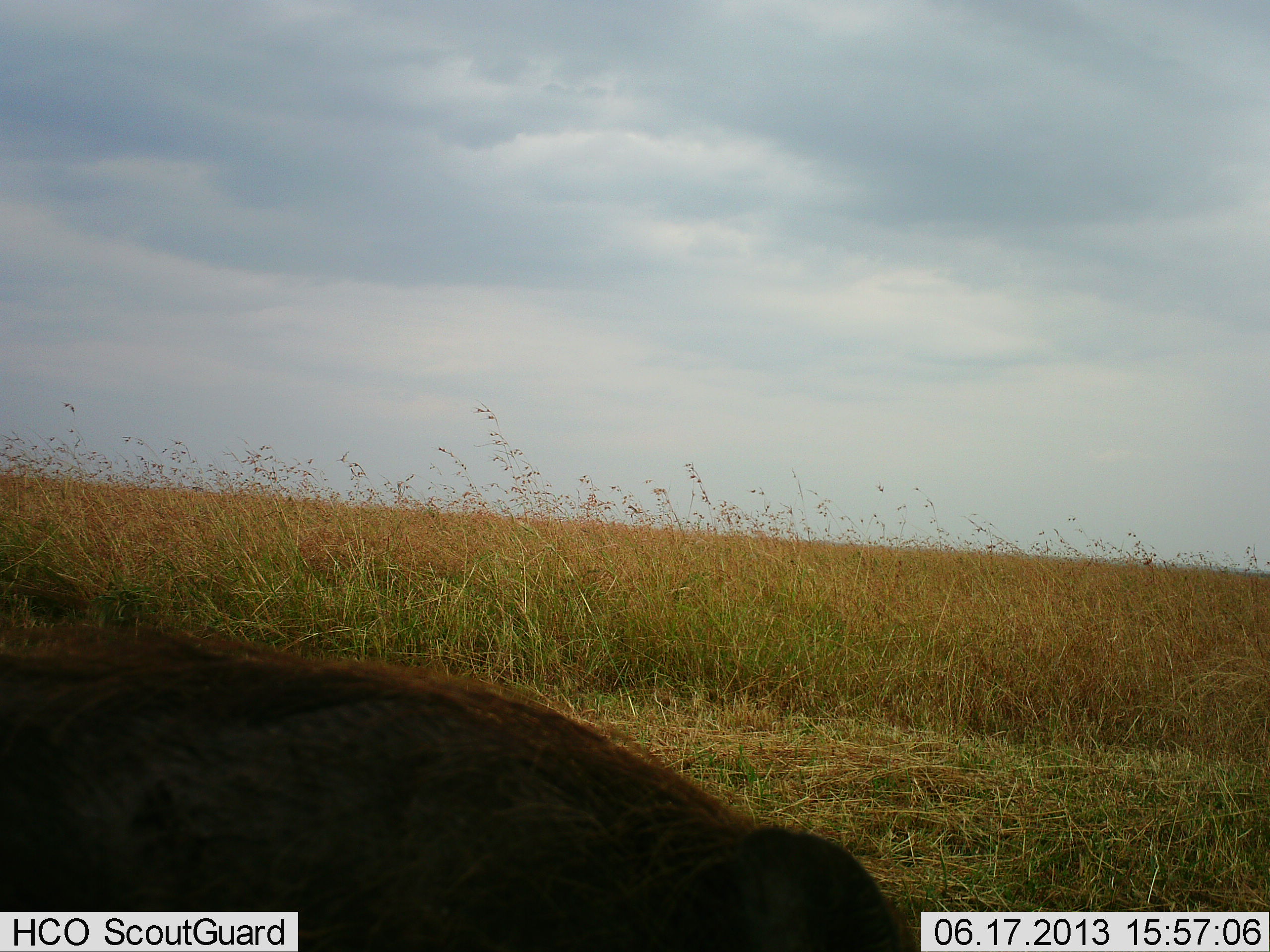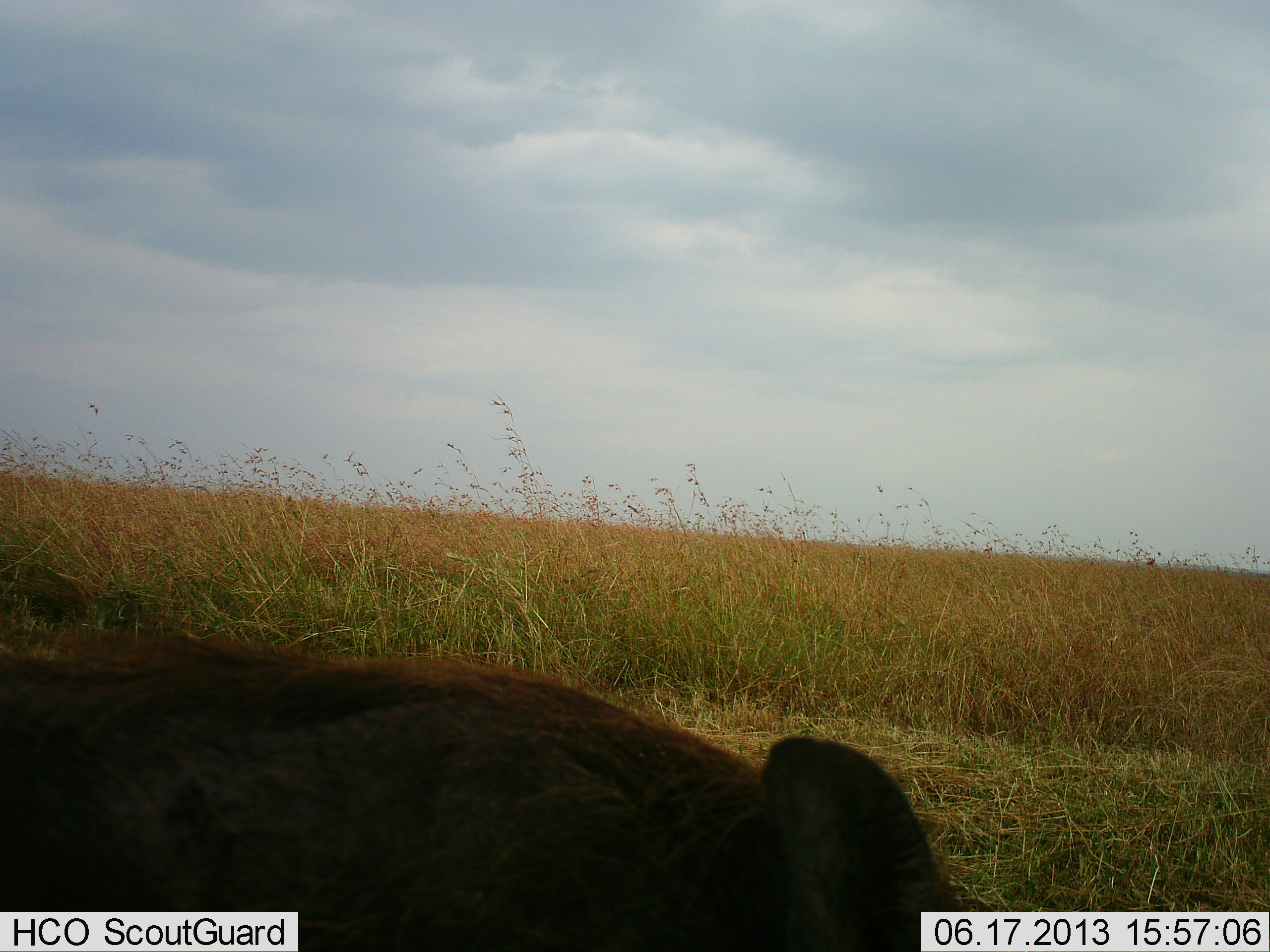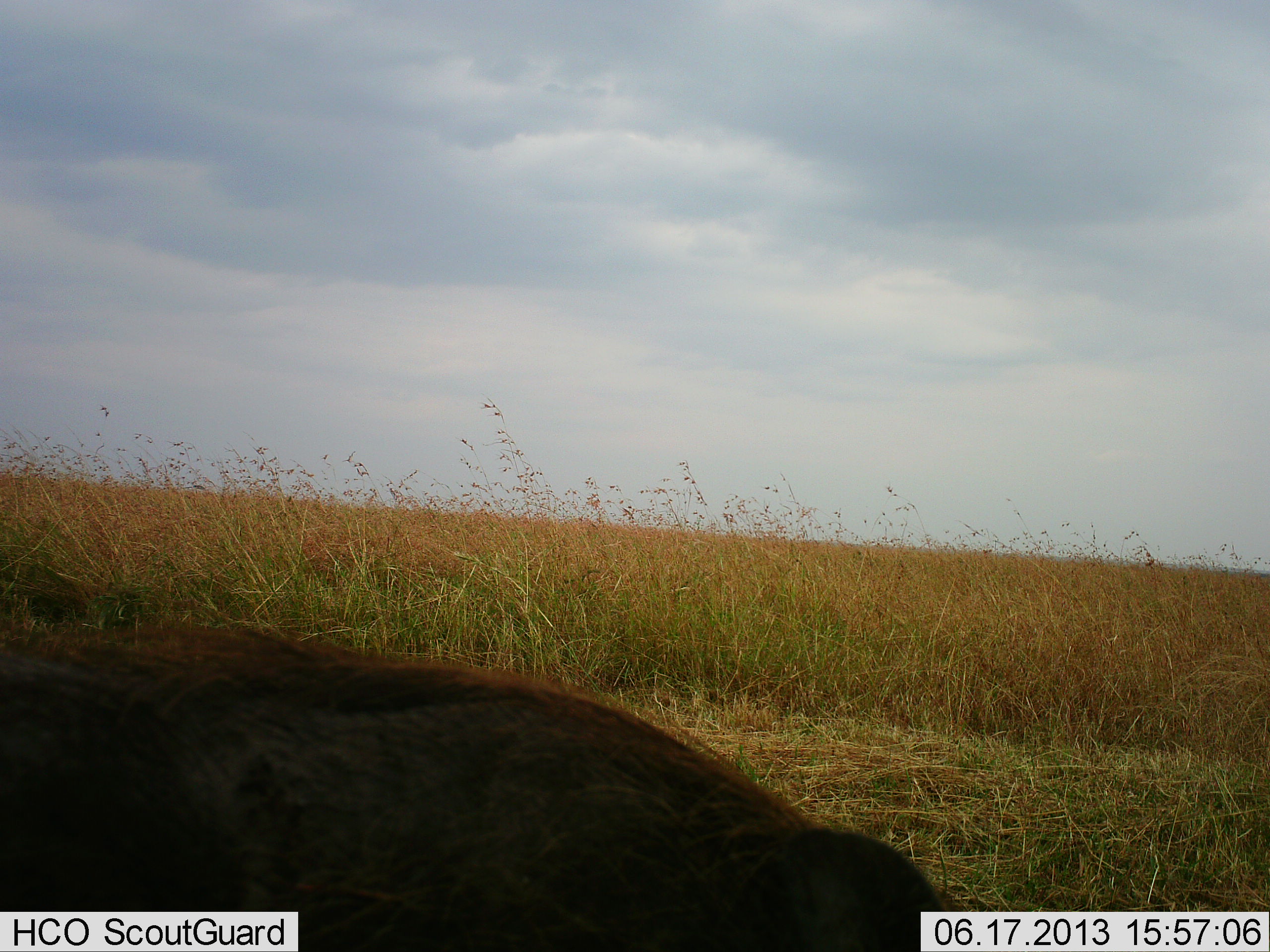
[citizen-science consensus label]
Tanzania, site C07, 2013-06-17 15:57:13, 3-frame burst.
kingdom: Animalia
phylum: Chordata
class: Mammalia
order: Artiodactyla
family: Suidae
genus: Phacochoerus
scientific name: Phacochoerus africanus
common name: warthog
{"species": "warthog (Phacochoerus africanus)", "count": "1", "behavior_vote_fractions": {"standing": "69%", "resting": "0%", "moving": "0%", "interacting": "0%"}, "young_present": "0%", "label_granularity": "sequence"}